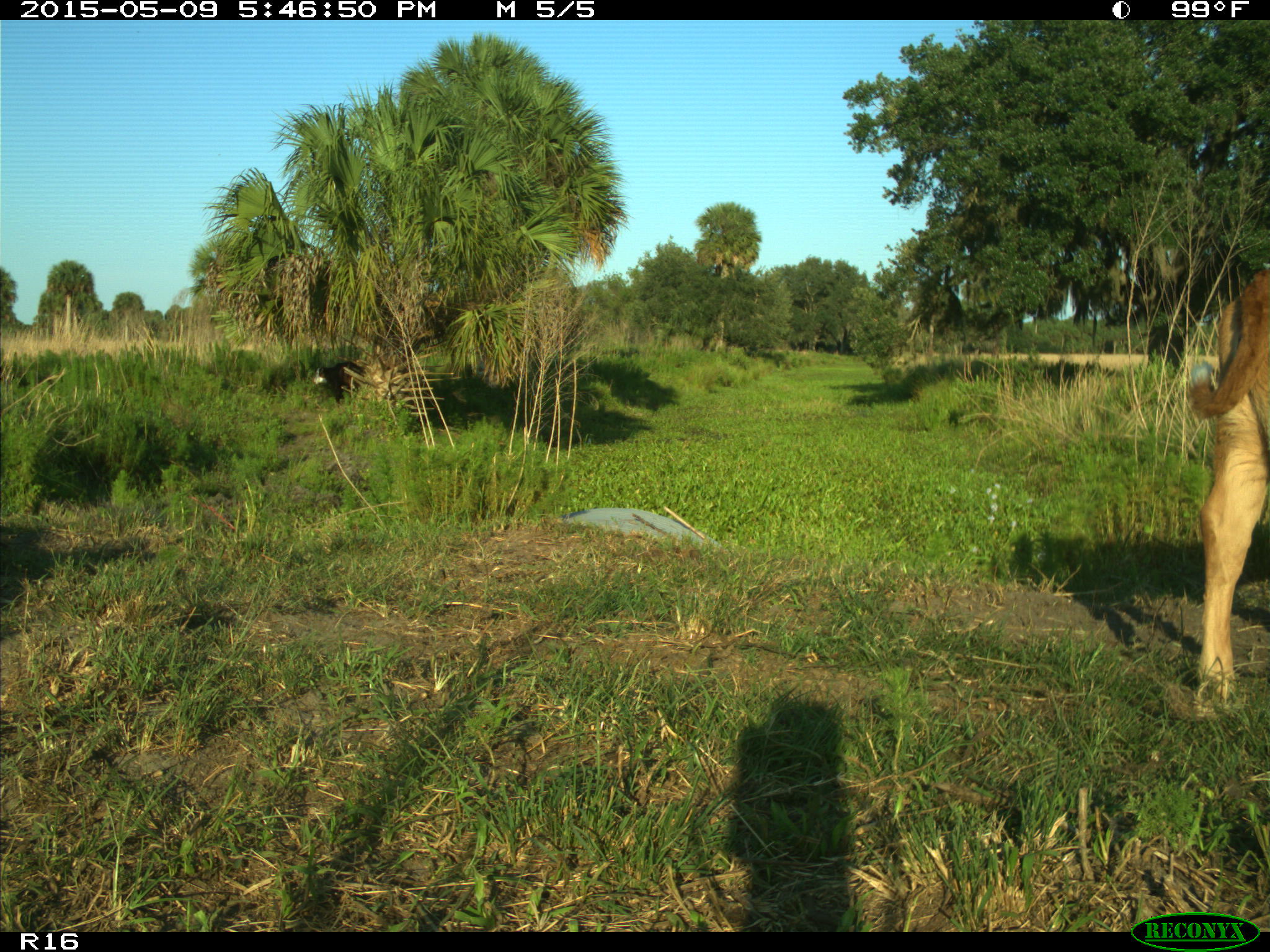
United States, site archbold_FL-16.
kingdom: Animalia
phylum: Chordata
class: Mammalia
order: Artiodactyla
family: Bovidae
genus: Bos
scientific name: Bos taurus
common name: domestic cow